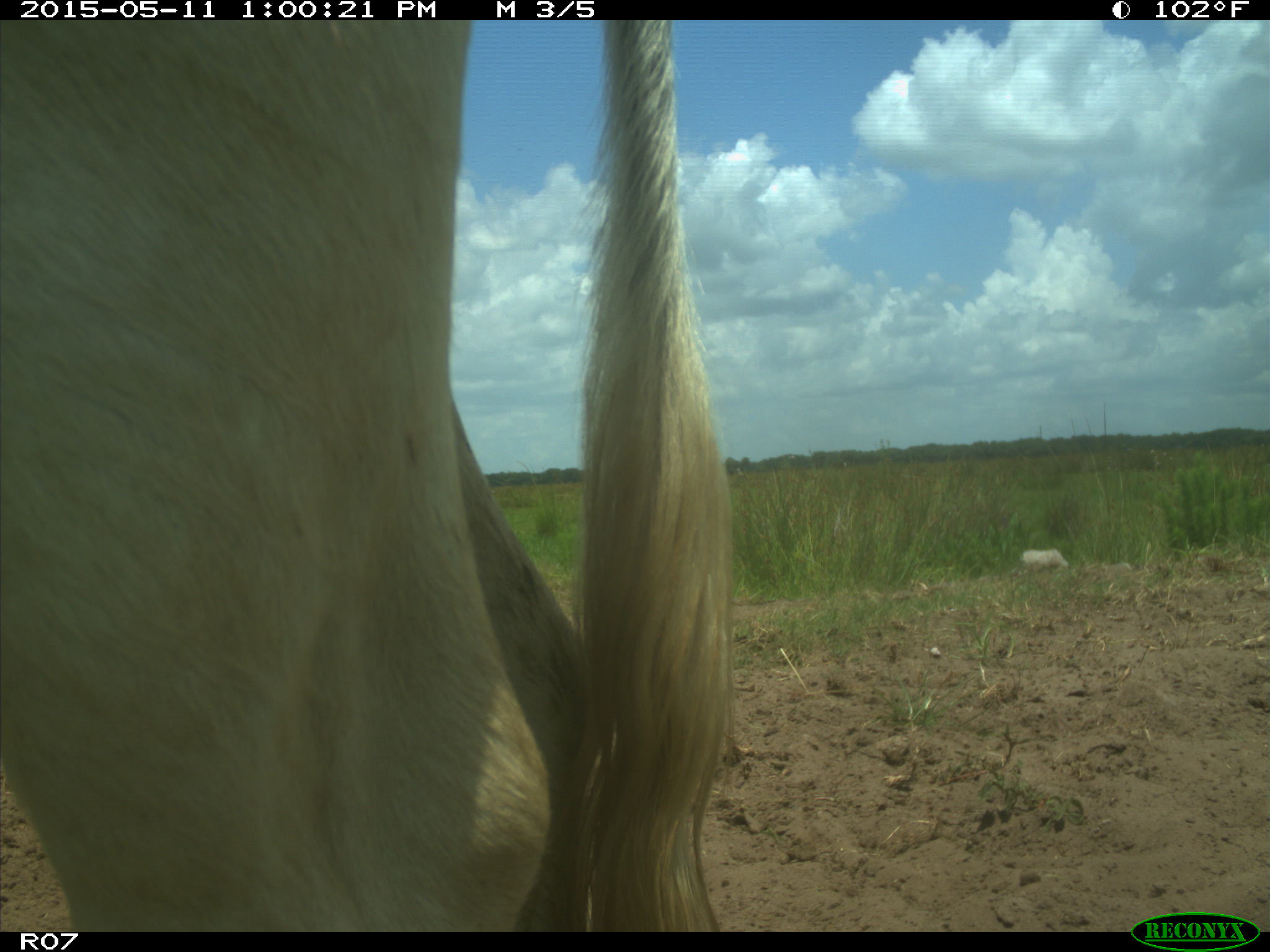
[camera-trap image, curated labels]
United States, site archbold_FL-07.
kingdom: Animalia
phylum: Chordata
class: Mammalia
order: Artiodactyla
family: Bovidae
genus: Bos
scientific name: Bos taurus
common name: domestic cow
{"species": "Bos taurus (domestic cow)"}